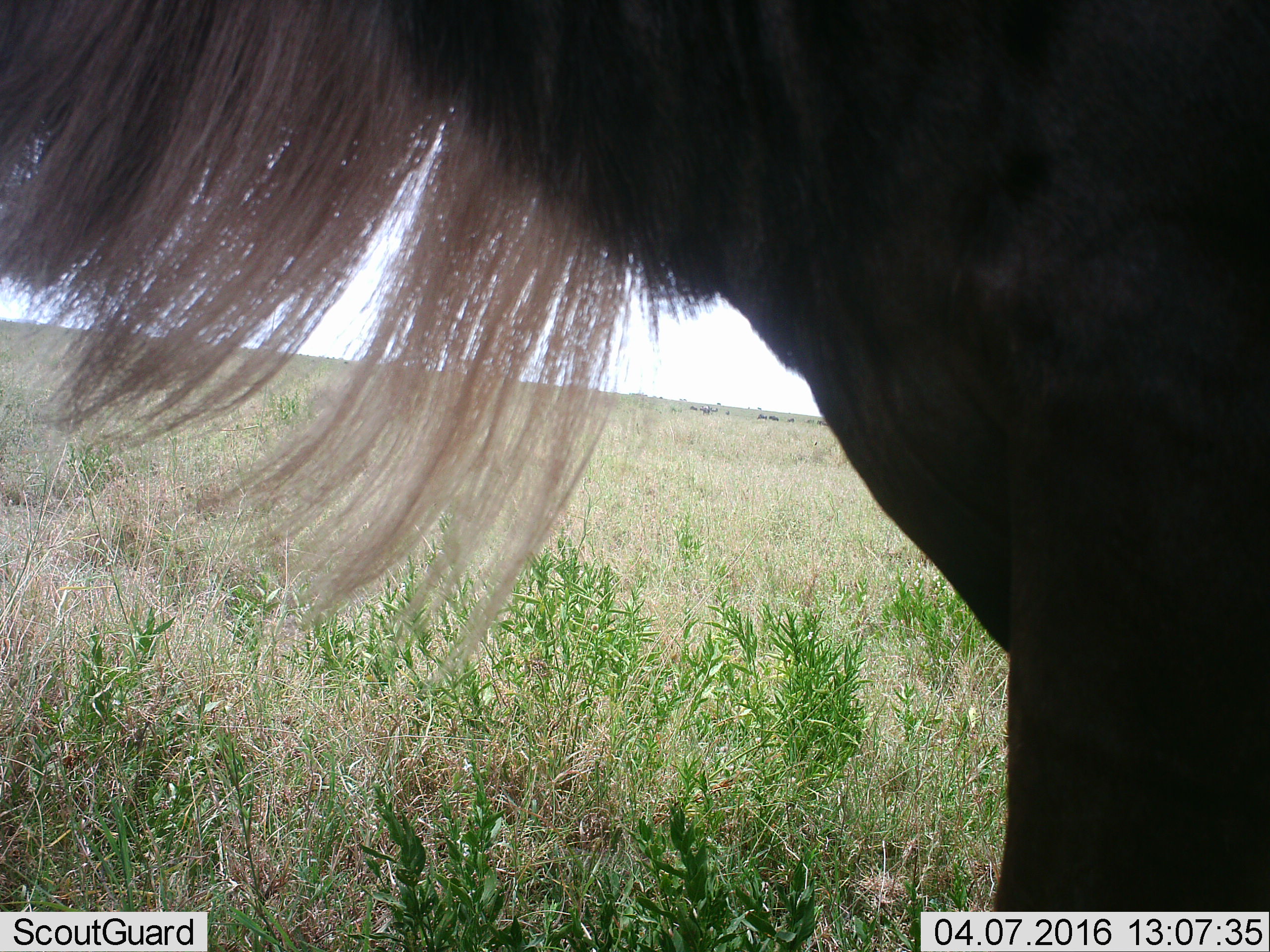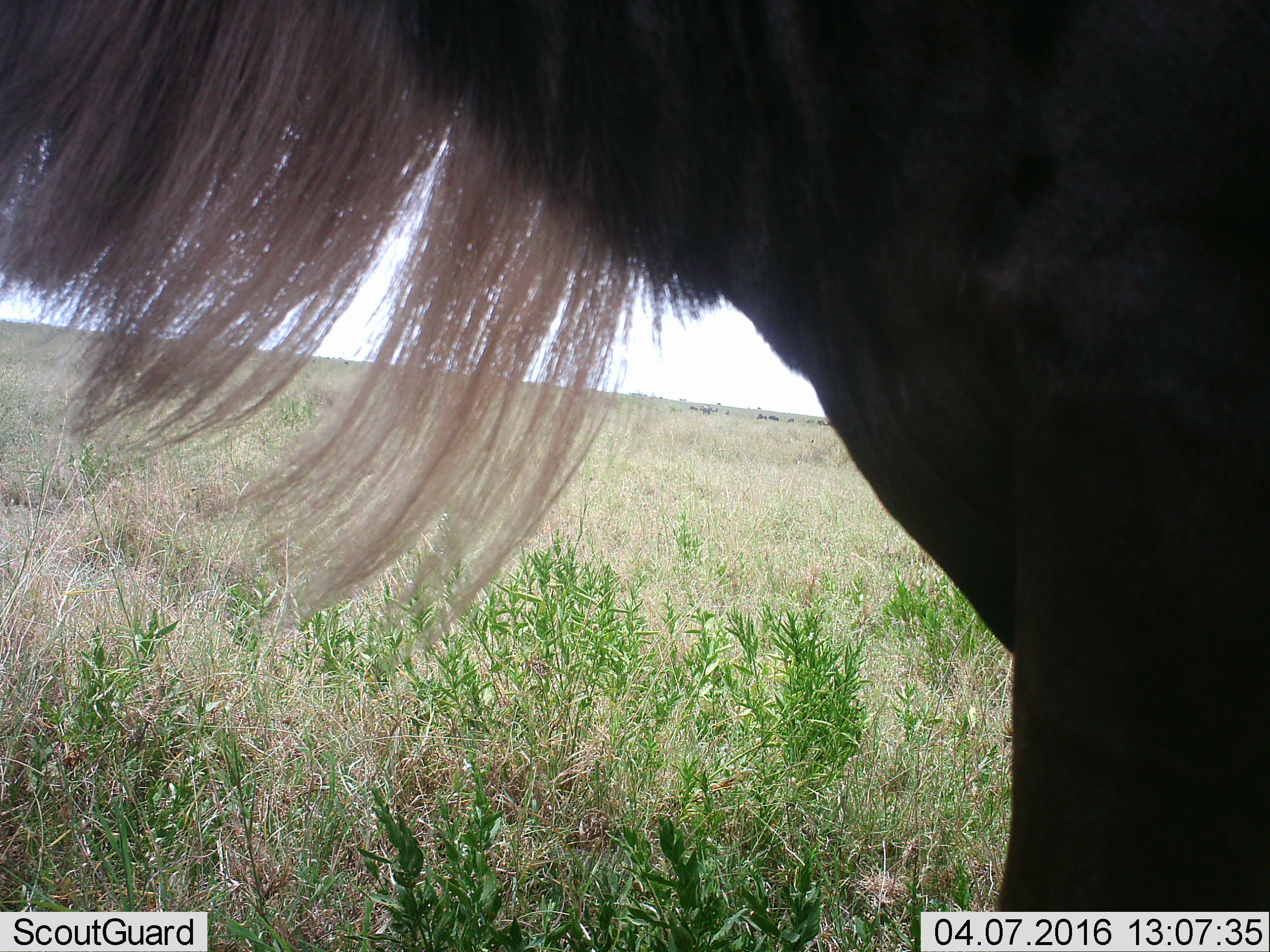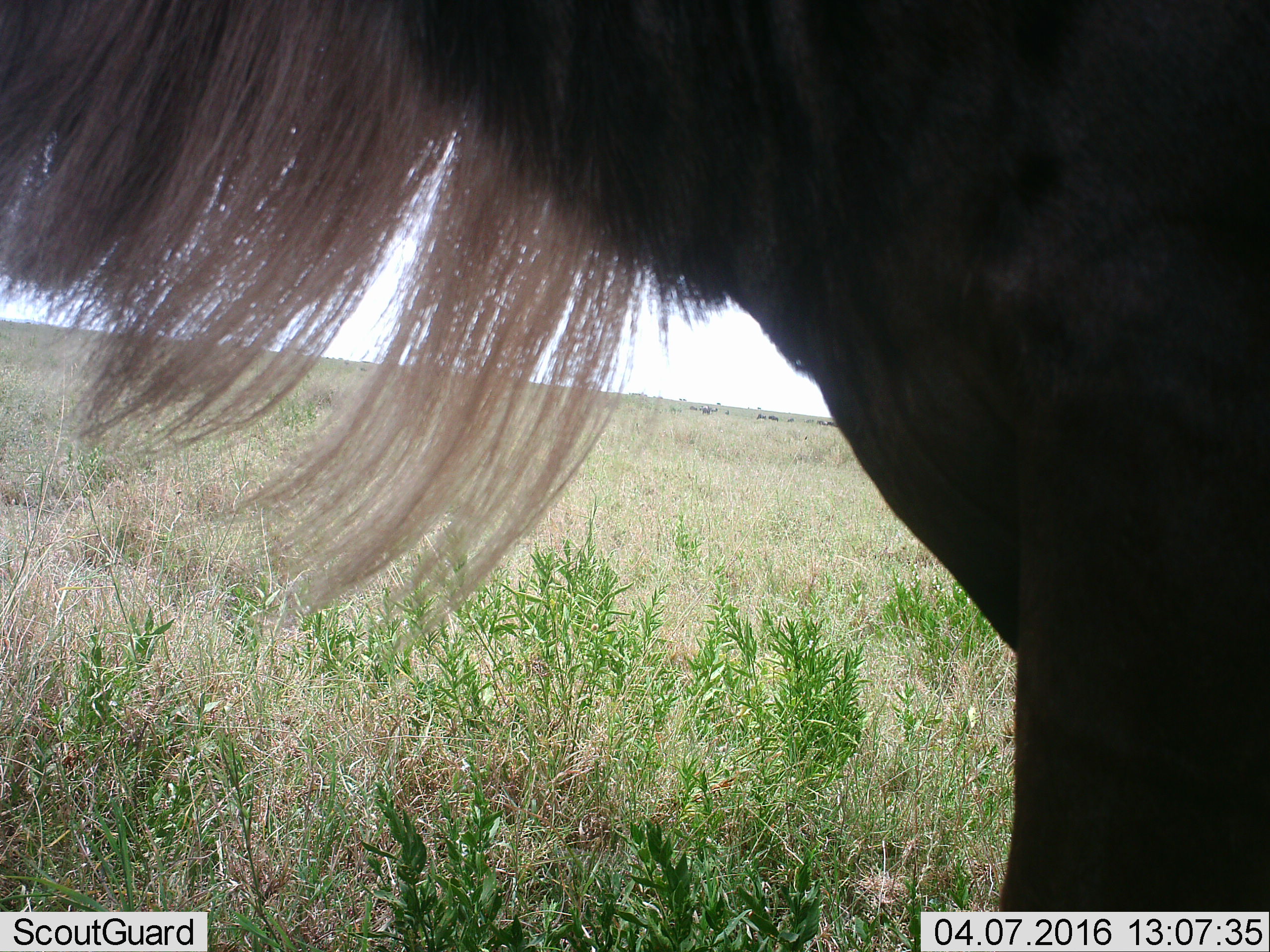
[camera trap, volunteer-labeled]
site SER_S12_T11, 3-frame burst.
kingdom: Animalia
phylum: Chordata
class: Mammalia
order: Artiodactyla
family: Bovidae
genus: Connochaetes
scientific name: Connochaetes taurinus taurinus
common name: blue wildebeest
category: wildebeestblue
Wildebeestblue (blue wildebeest) (Connochaetes taurinus taurinus), count 1. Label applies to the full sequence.